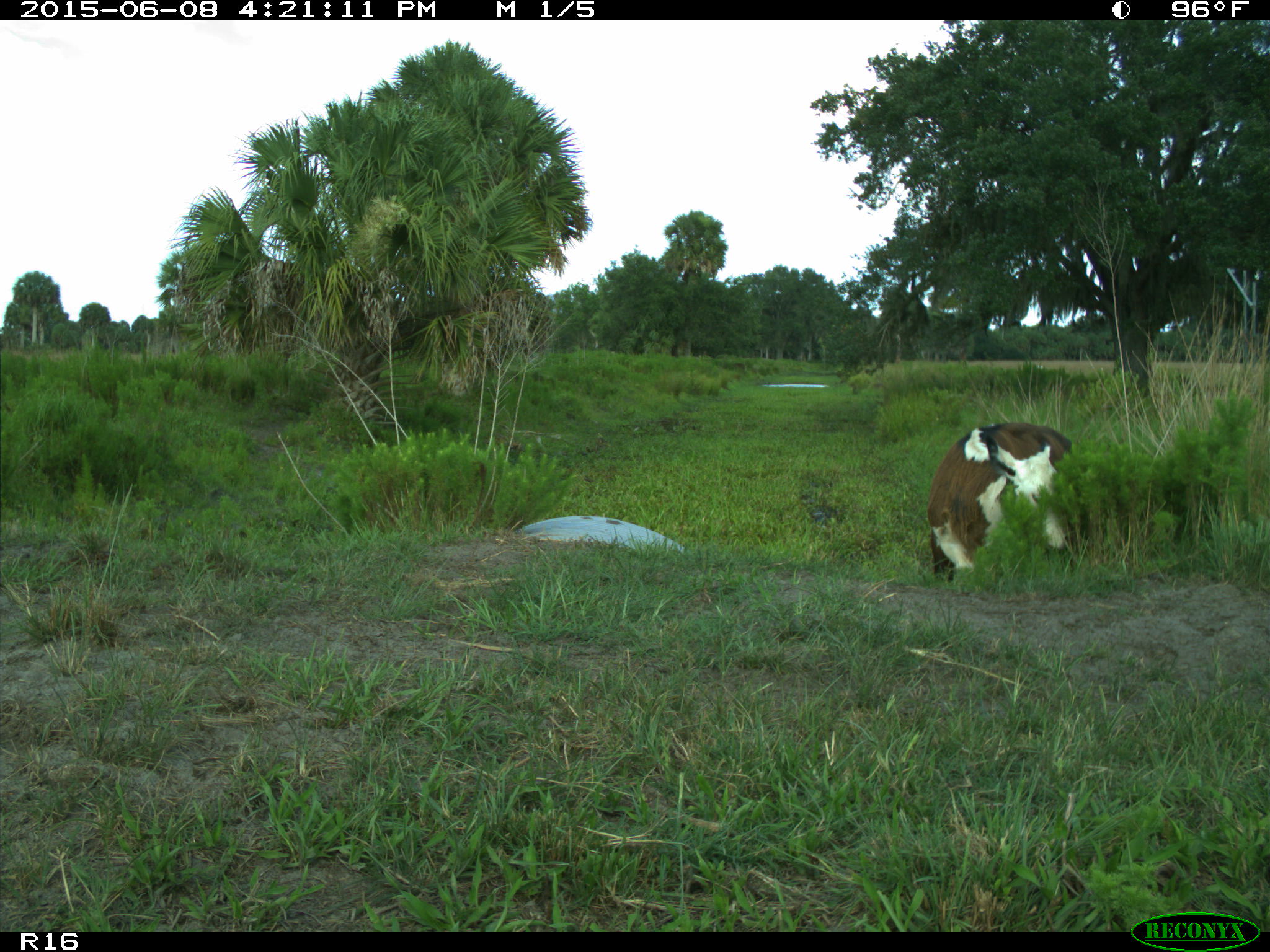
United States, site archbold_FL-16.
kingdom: Animalia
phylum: Chordata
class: Mammalia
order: Artiodactyla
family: Bovidae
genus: Bos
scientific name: Bos taurus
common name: domestic cow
Bos taurus (domestic cow).